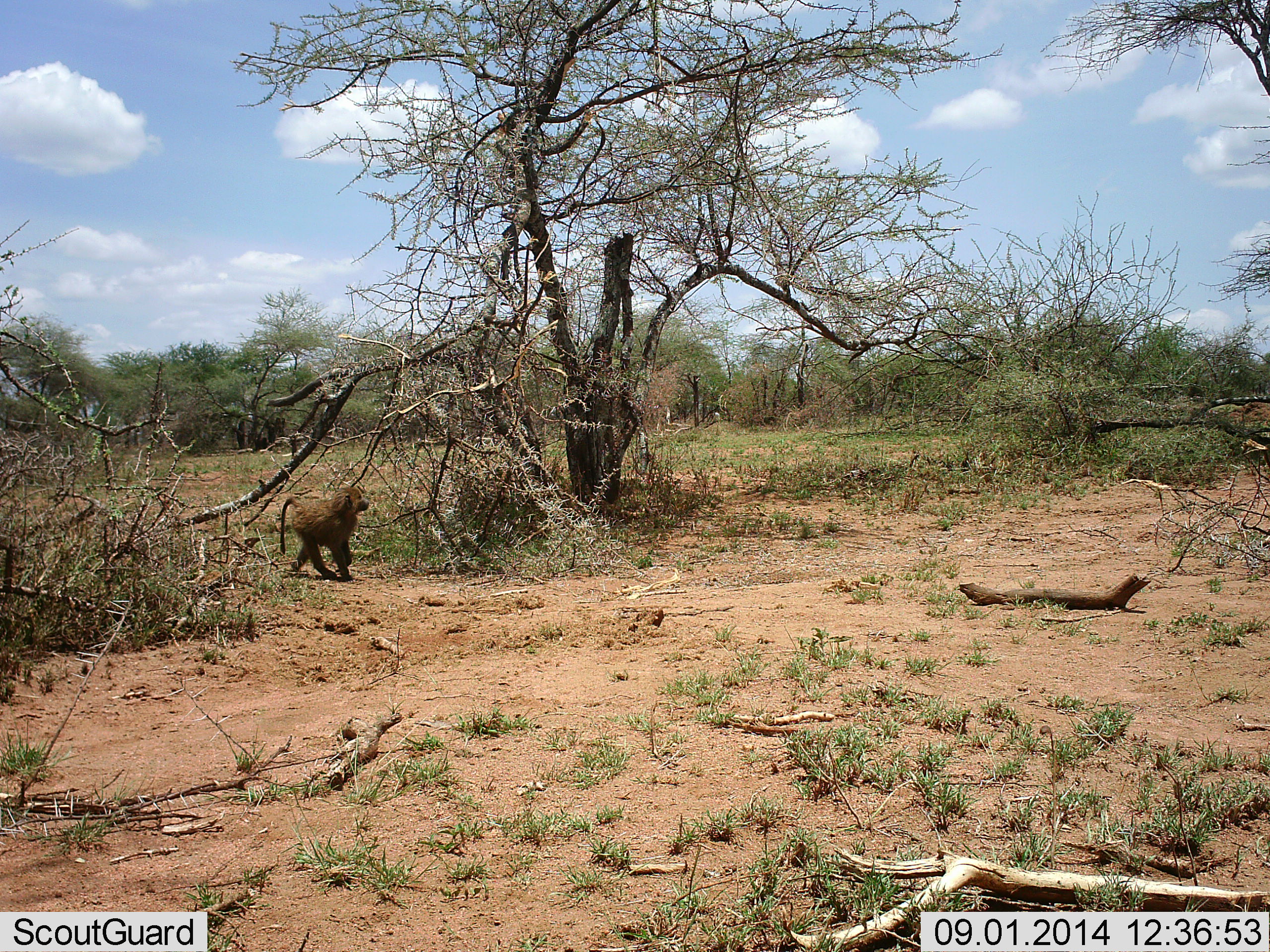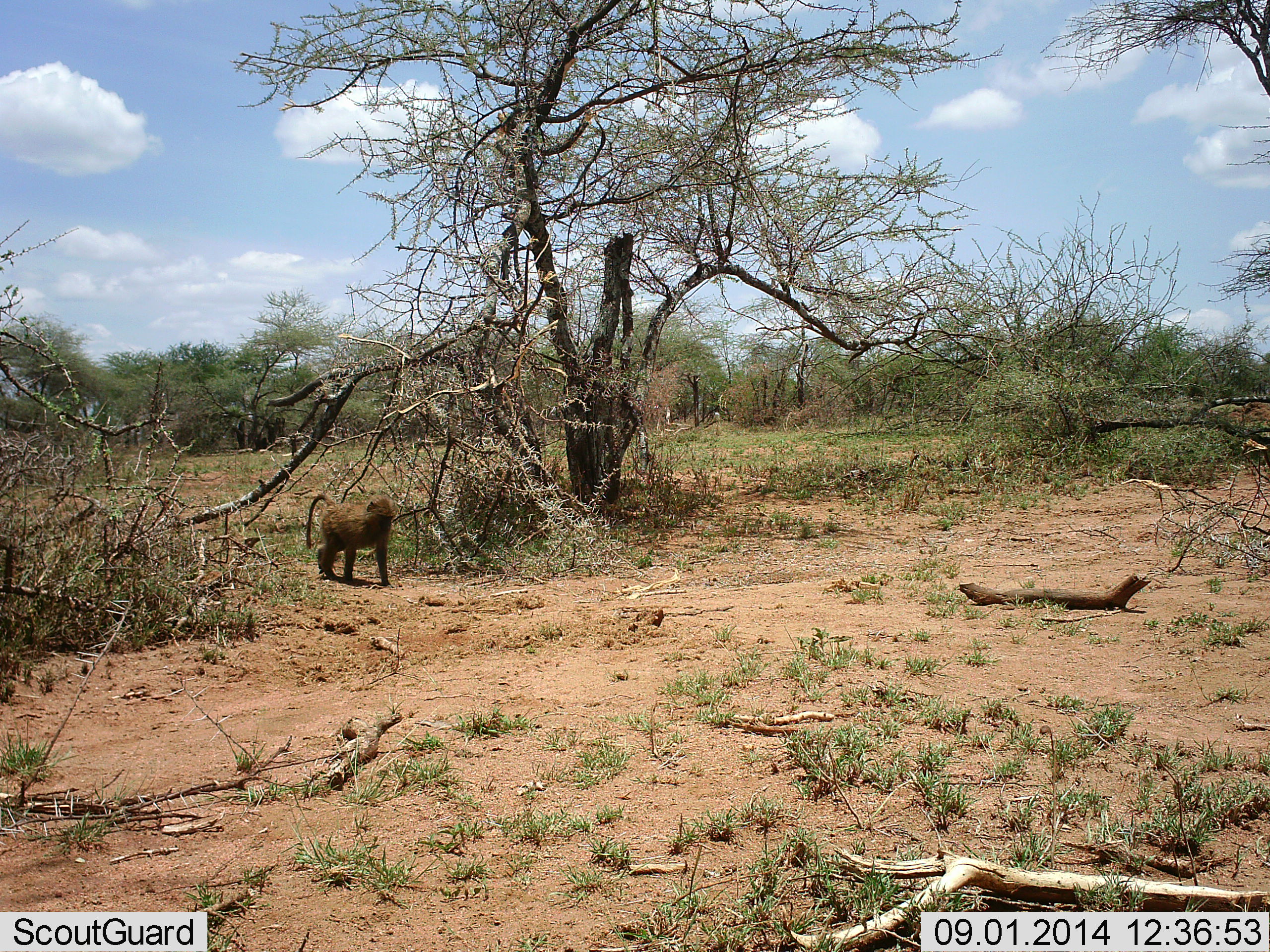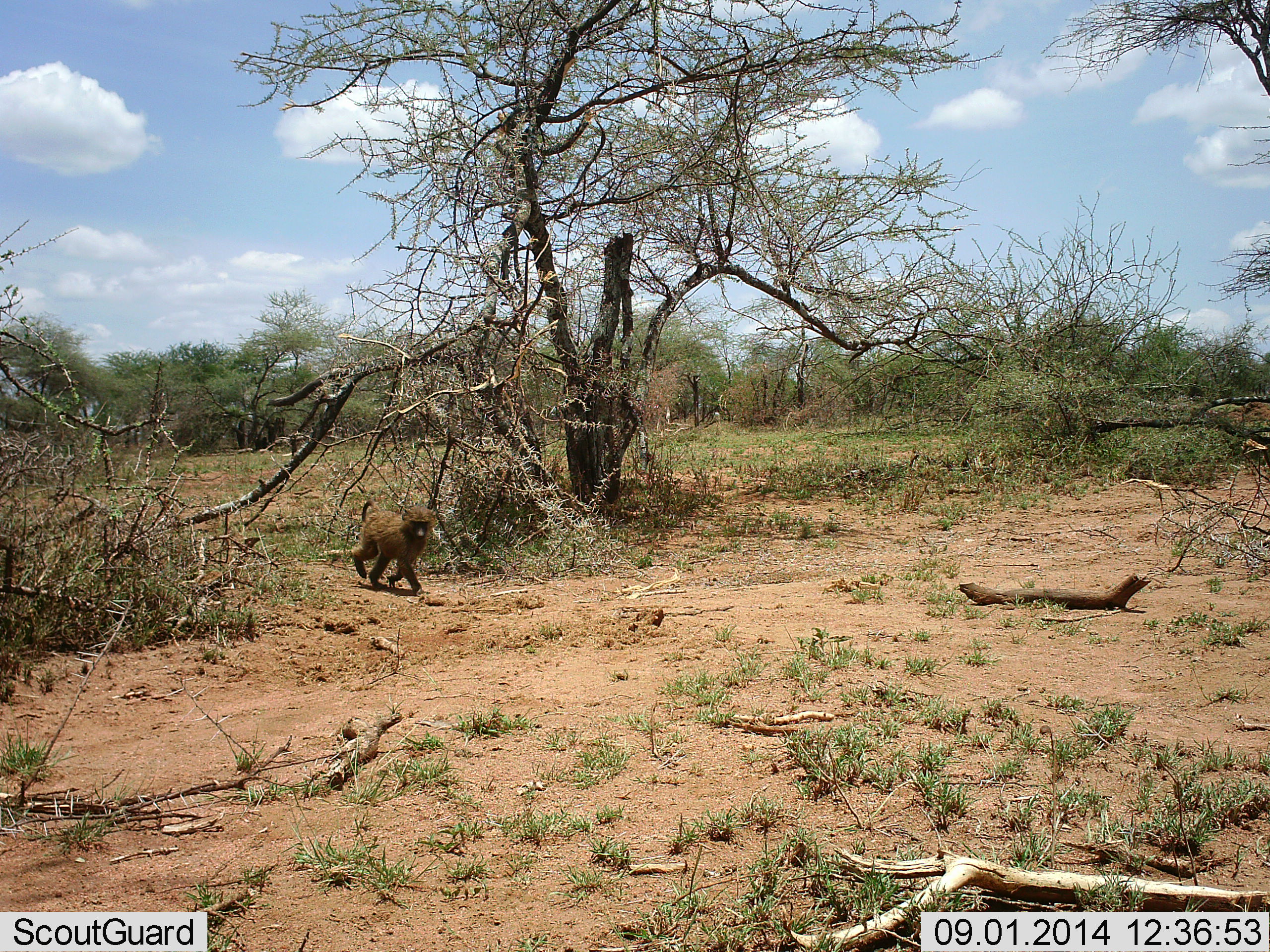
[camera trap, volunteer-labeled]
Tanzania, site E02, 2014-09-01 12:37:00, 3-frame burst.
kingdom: Animalia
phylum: Chordata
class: Mammalia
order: Primates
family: Cercopithecidae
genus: Papio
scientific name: Papio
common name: baboon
Baboon (Papio), count 1. Behavior (volunteer vote fractions): standing 0%, resting 0%, moving 100%, interacting 0%. Young present (vote fraction): 10%. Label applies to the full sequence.